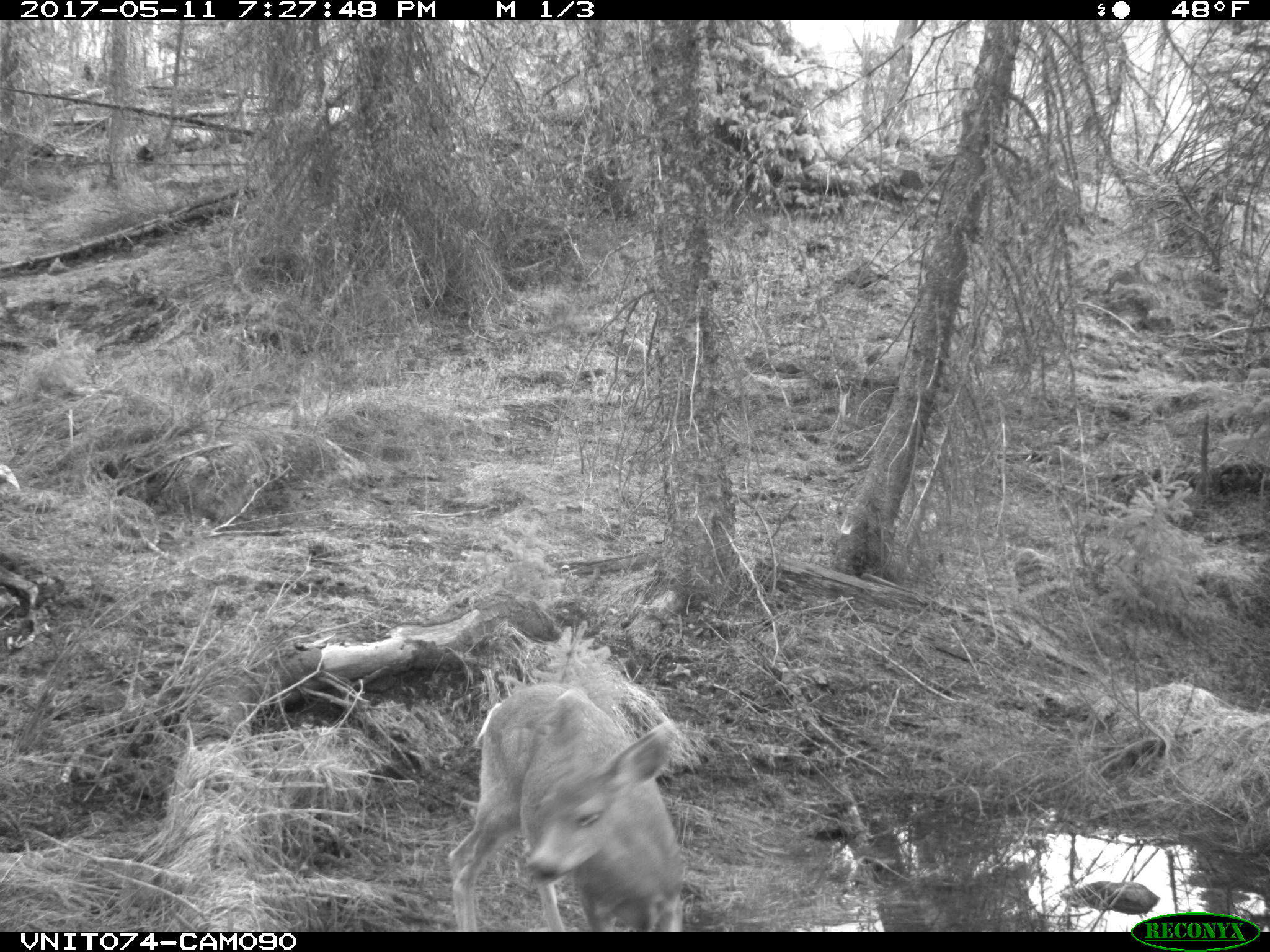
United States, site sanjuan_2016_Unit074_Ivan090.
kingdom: Animalia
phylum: Chordata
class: Mammalia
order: Artiodactyla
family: Cervidae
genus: Odocoileus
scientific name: Odocoileus hemionus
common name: mule deer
Odocoileus hemionus (mule deer).